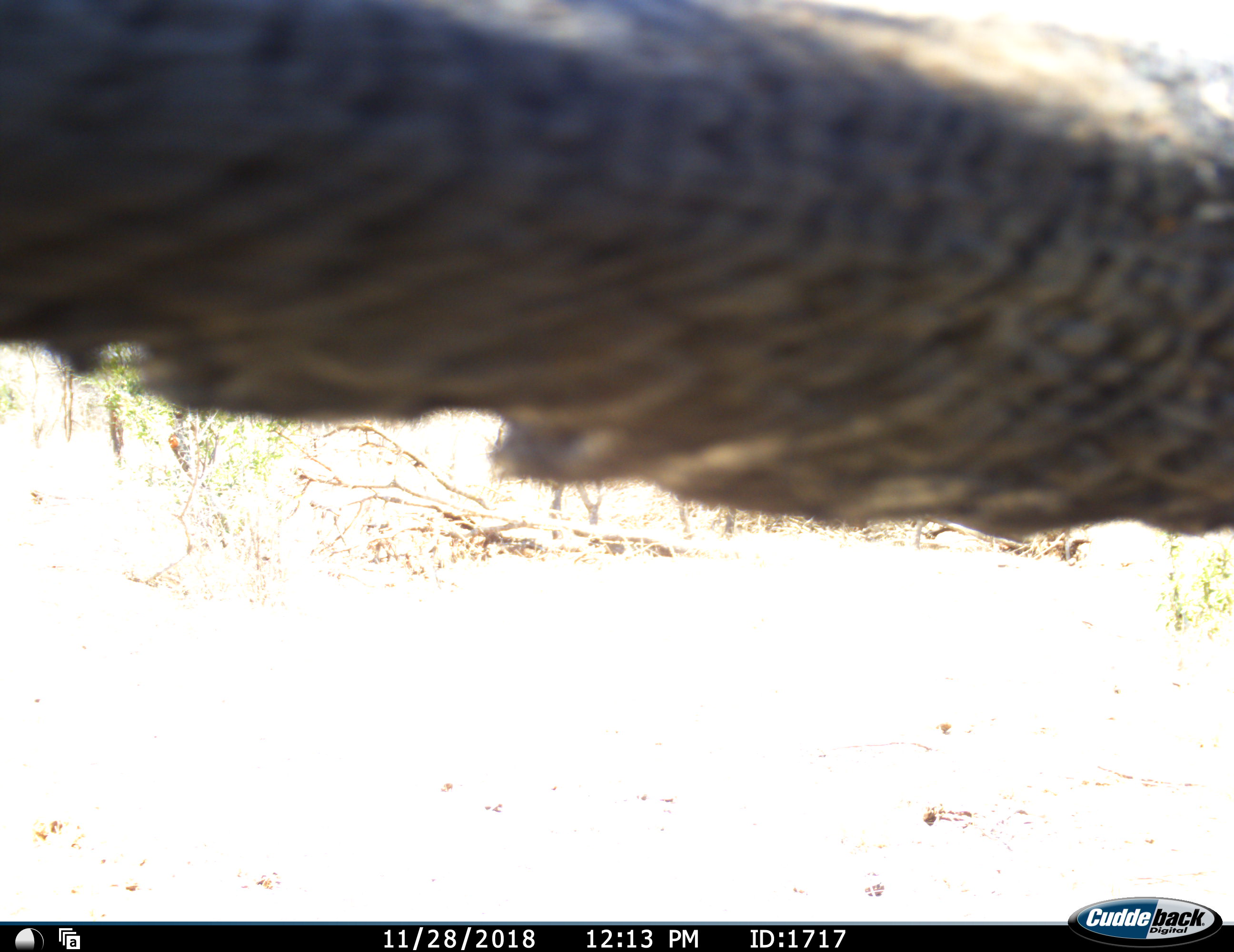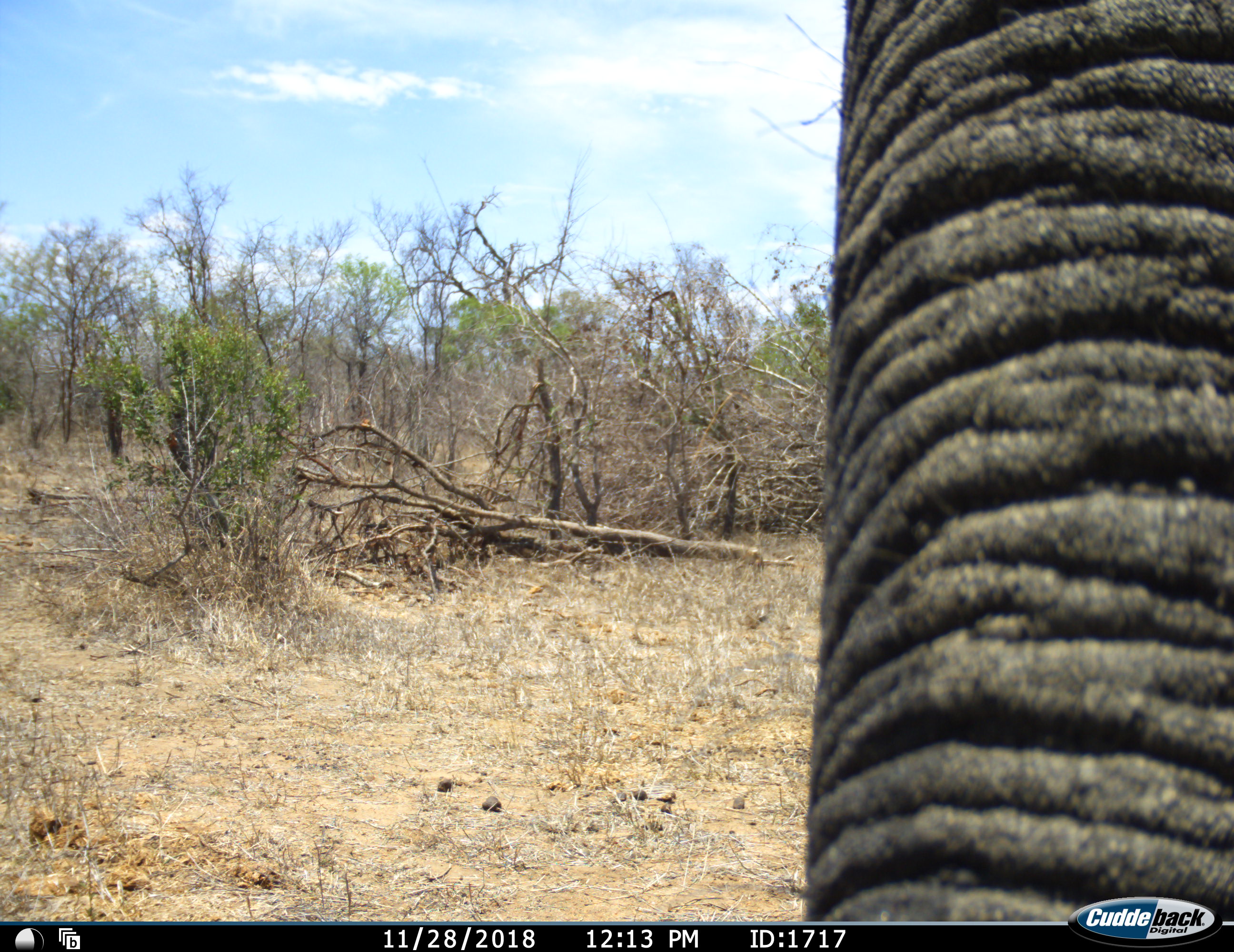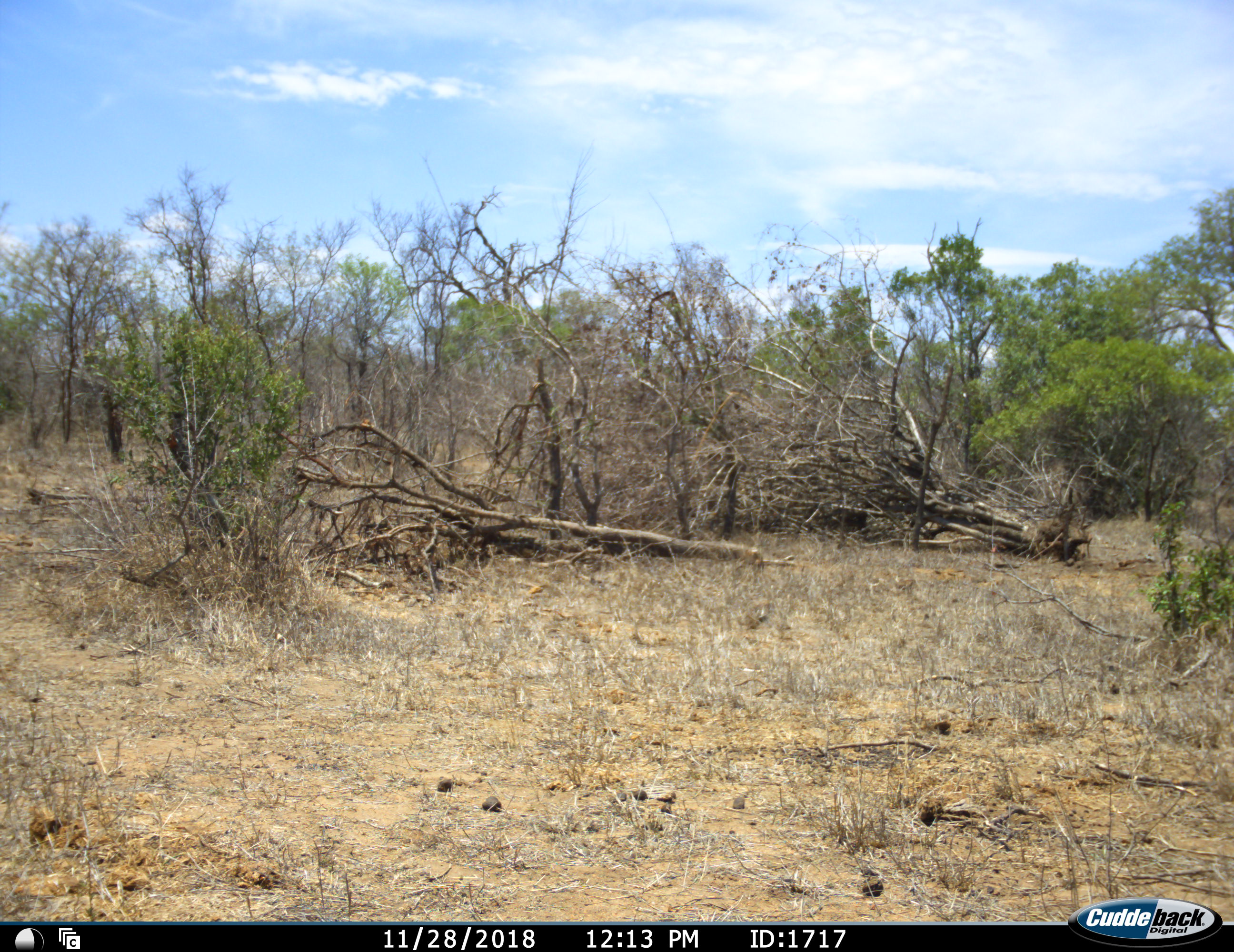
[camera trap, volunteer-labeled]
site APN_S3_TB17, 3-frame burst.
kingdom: Animalia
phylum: Chordata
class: Mammalia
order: Proboscidea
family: Elephantidae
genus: Loxodonta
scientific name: Loxodonta africana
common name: african bush elephant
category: elephant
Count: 1.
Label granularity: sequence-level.